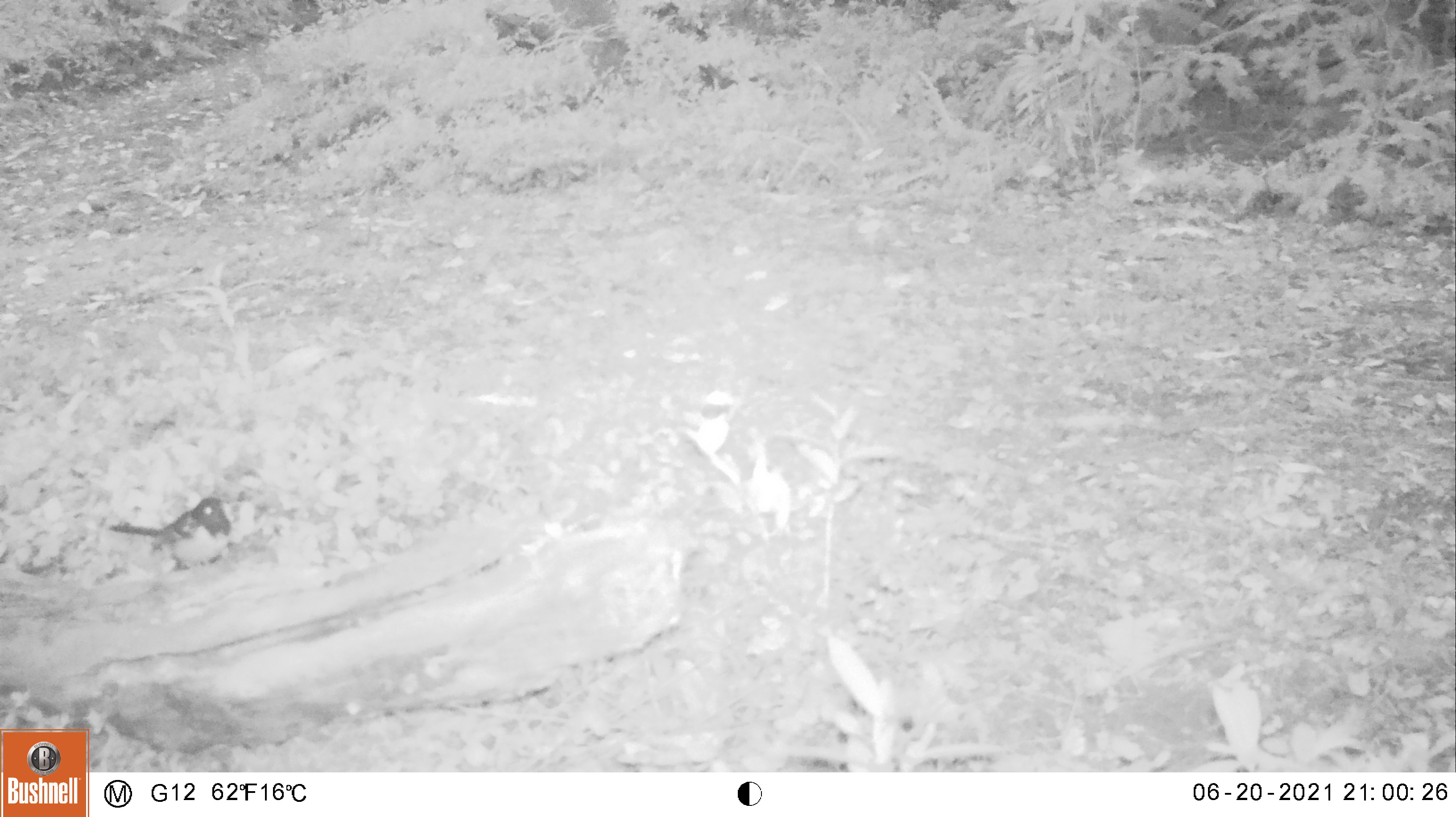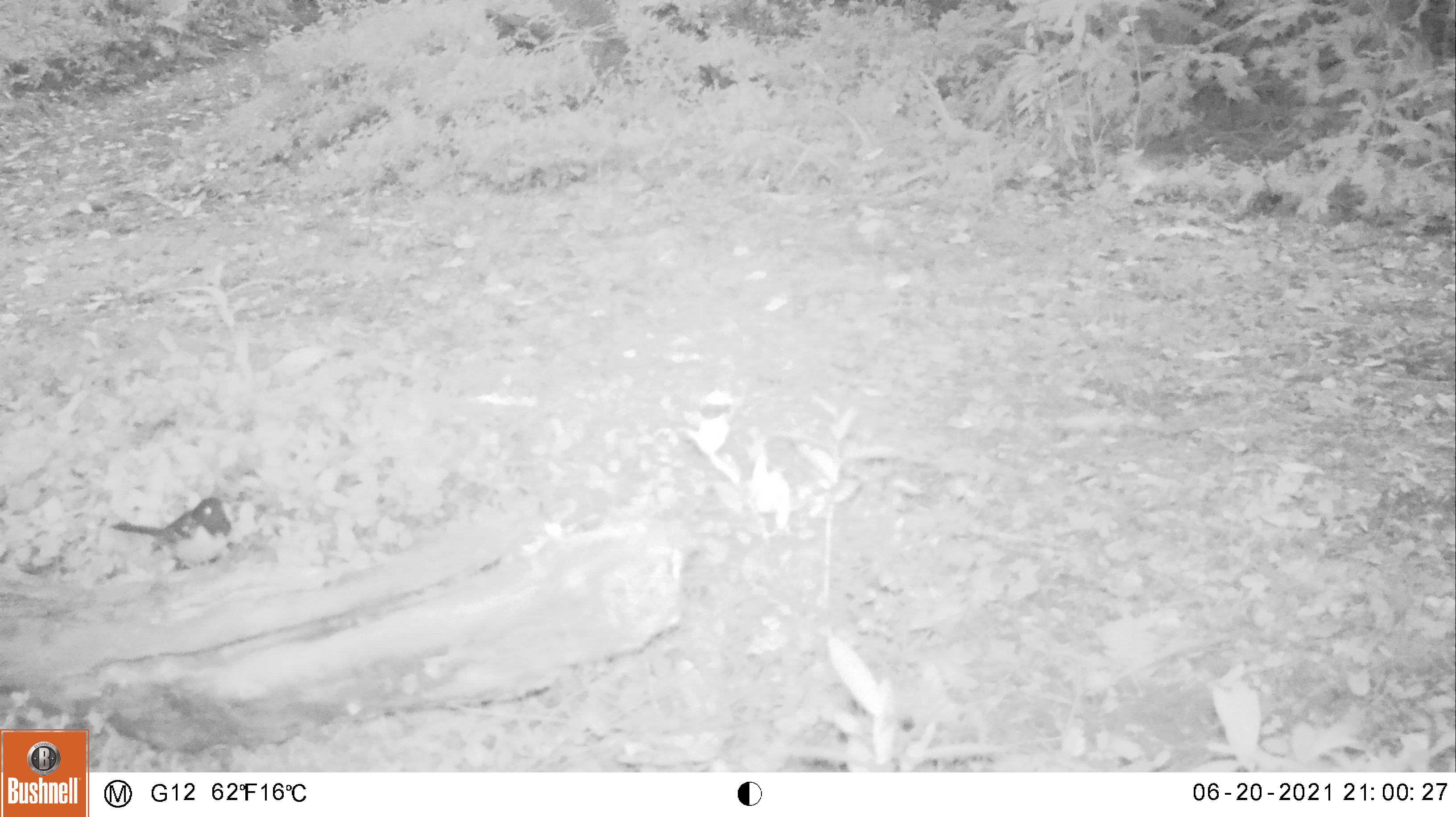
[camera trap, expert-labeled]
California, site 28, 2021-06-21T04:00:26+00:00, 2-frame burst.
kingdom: Animalia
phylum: Chordata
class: Aves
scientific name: Aves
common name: bird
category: unknown bird